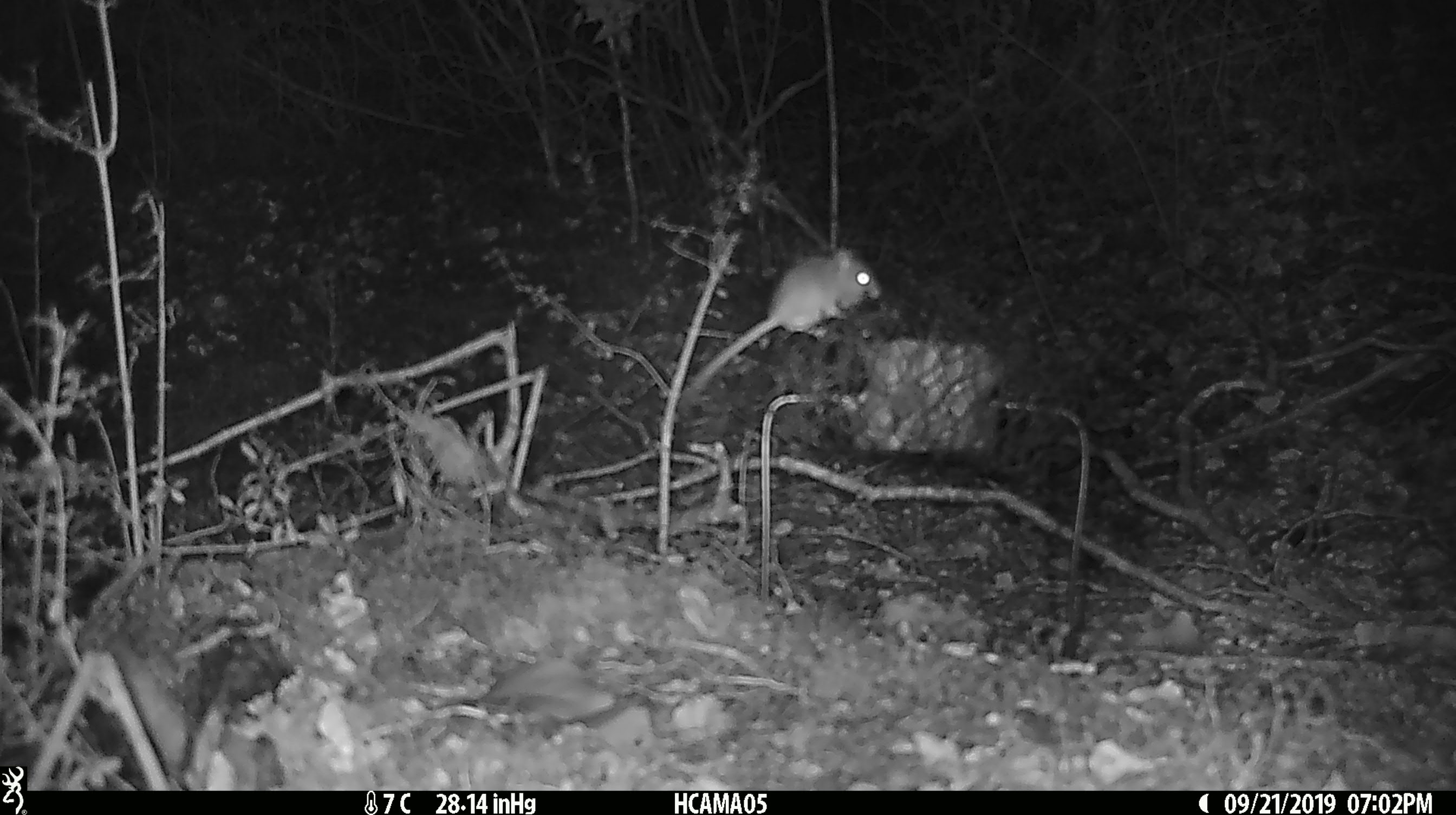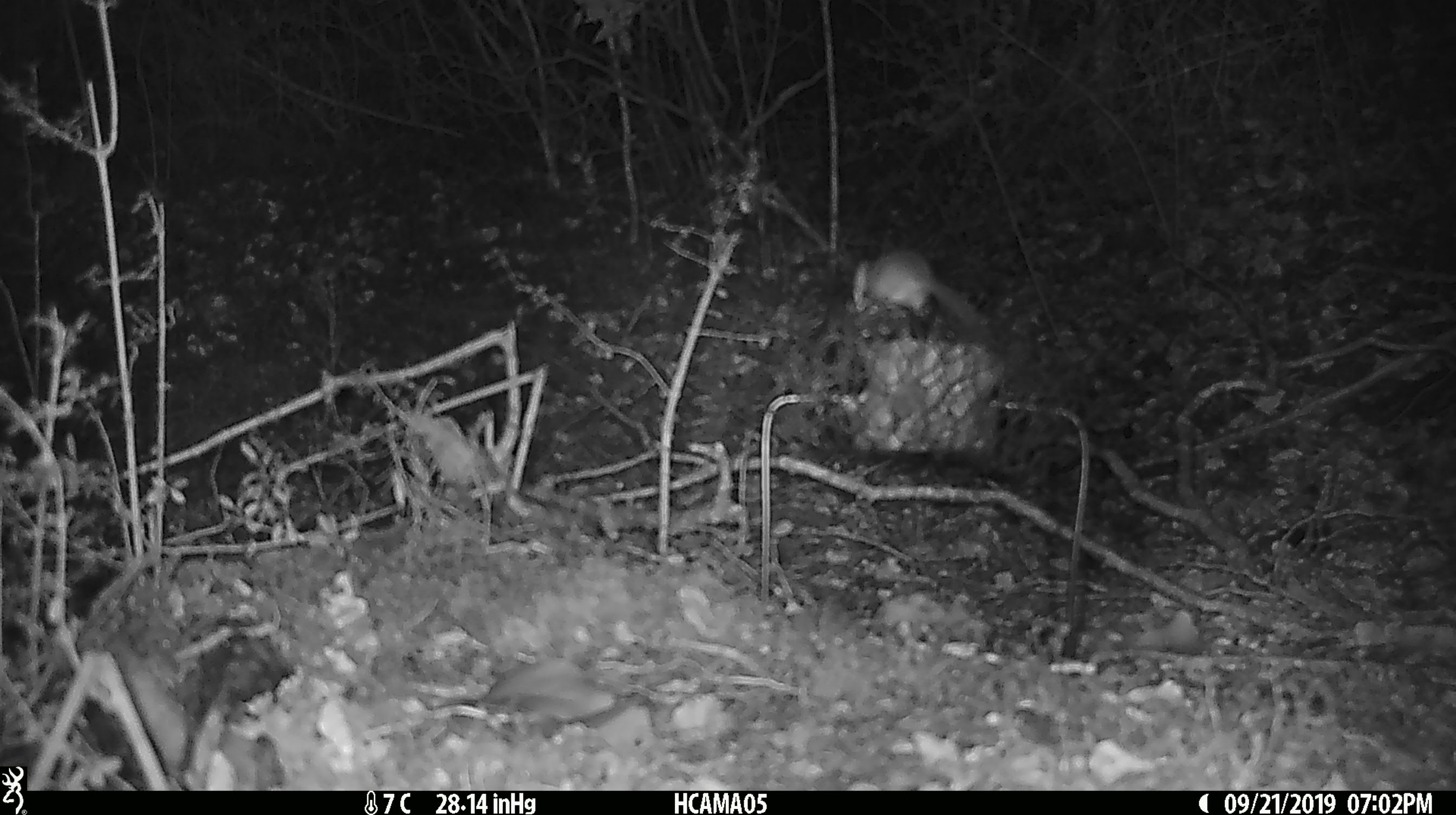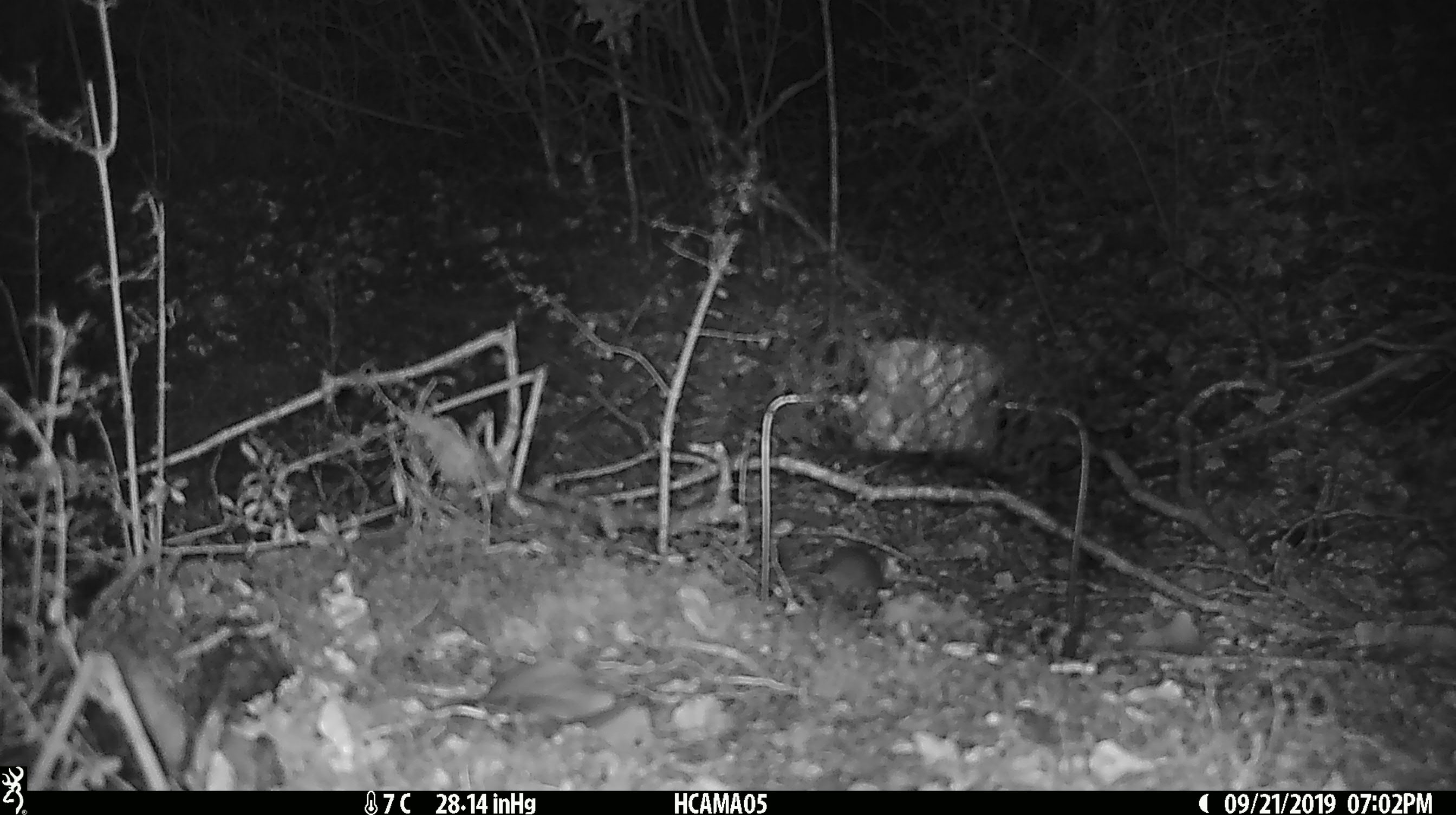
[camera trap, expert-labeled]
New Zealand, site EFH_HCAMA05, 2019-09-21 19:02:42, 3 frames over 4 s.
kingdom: Animalia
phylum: Chordata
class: Mammalia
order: Rodentia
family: Muridae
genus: Mus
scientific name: Mus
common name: mouse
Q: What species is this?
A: Mouse (Mus).